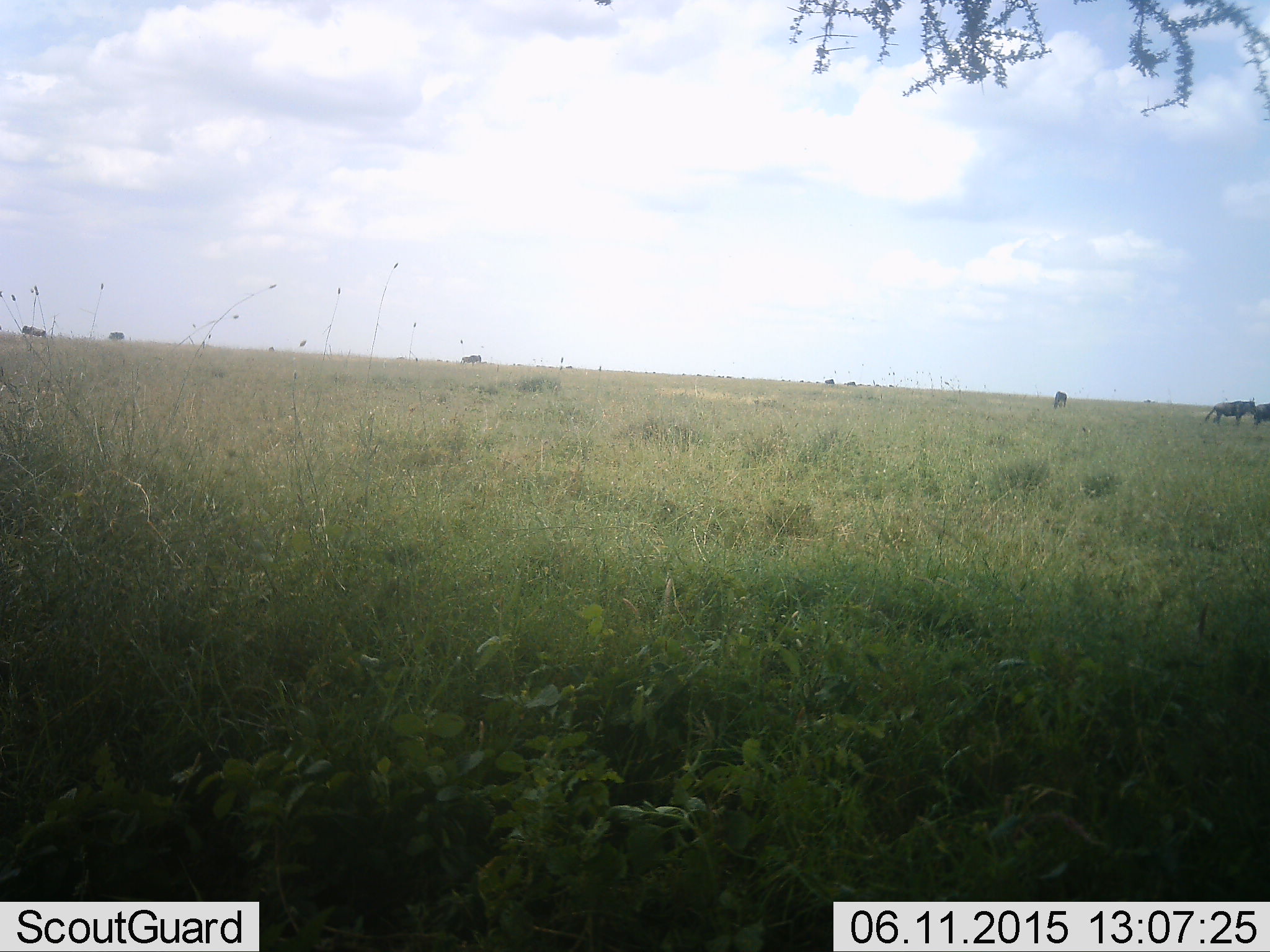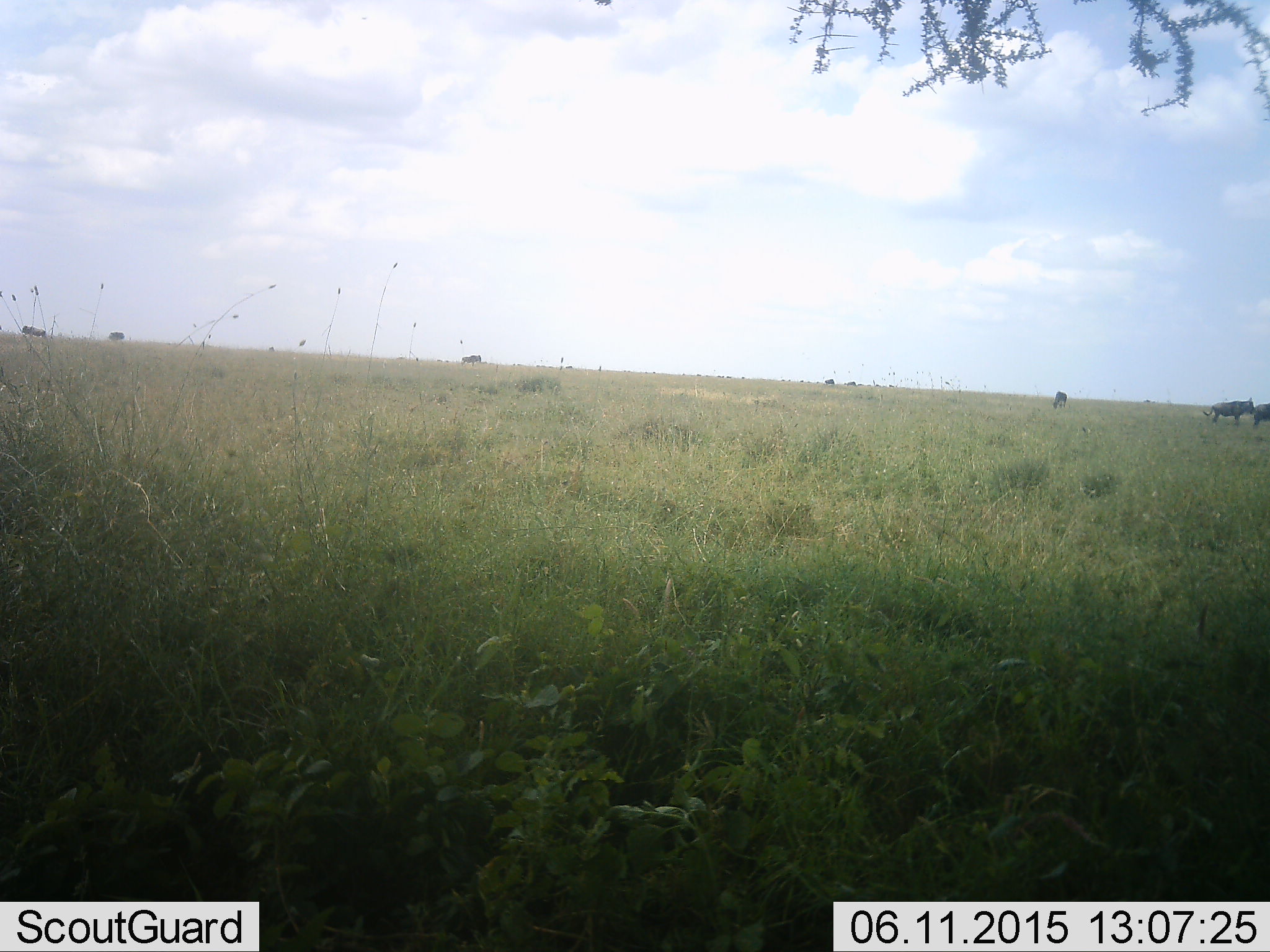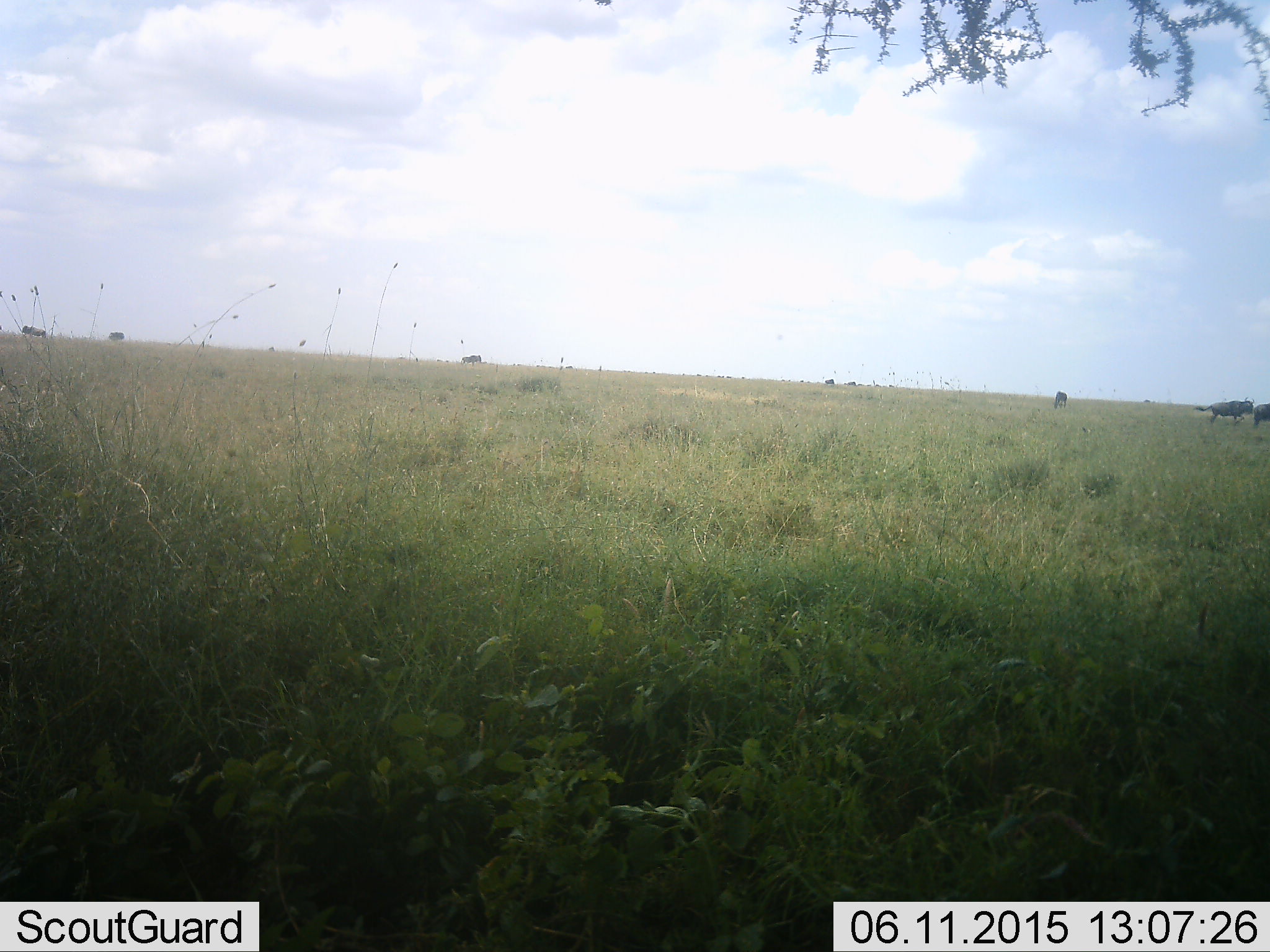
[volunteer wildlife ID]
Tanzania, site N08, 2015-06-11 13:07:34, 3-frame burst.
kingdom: Animalia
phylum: Chordata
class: Mammalia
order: Artiodactyla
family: Bovidae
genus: Connochaetes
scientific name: Connochaetes taurinus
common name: blue wildebeest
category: wildebeest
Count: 5.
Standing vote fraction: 70%.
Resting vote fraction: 0%.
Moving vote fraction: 30%.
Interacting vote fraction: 0%.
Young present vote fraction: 0%.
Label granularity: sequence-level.